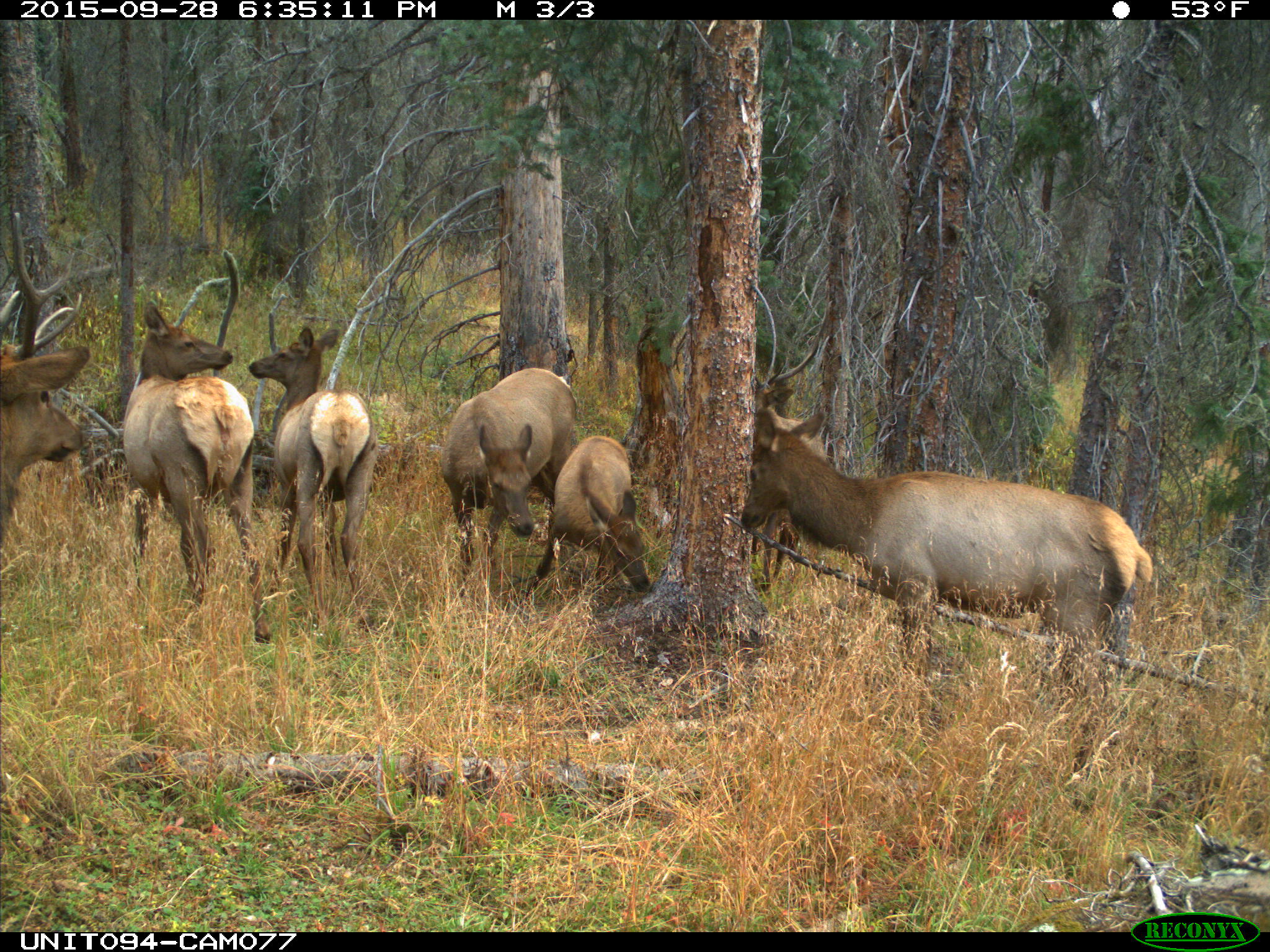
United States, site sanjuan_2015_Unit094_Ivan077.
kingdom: Animalia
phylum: Chordata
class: Mammalia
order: Artiodactyla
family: Cervidae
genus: Cervus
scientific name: Cervus elaphus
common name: red deer